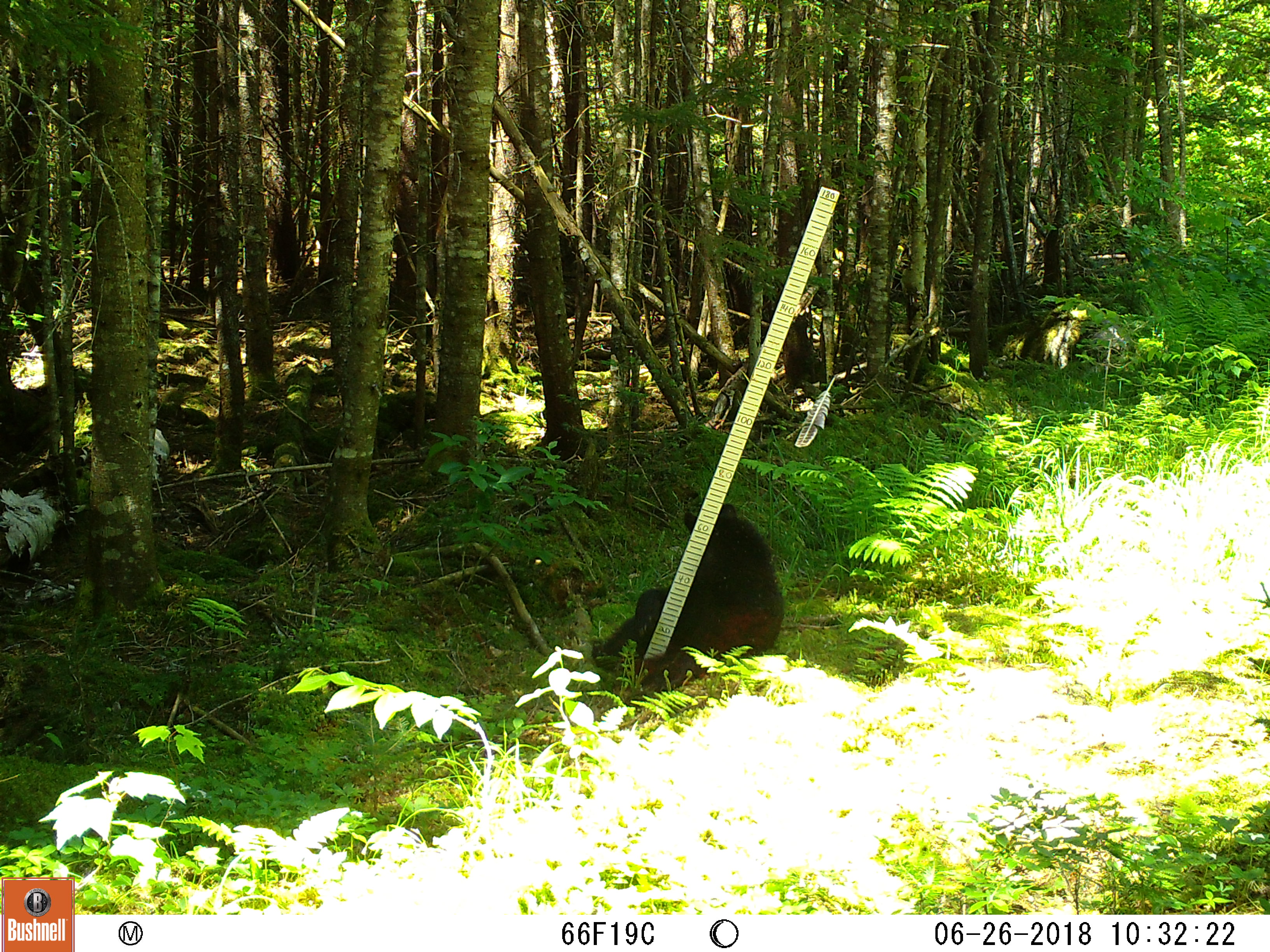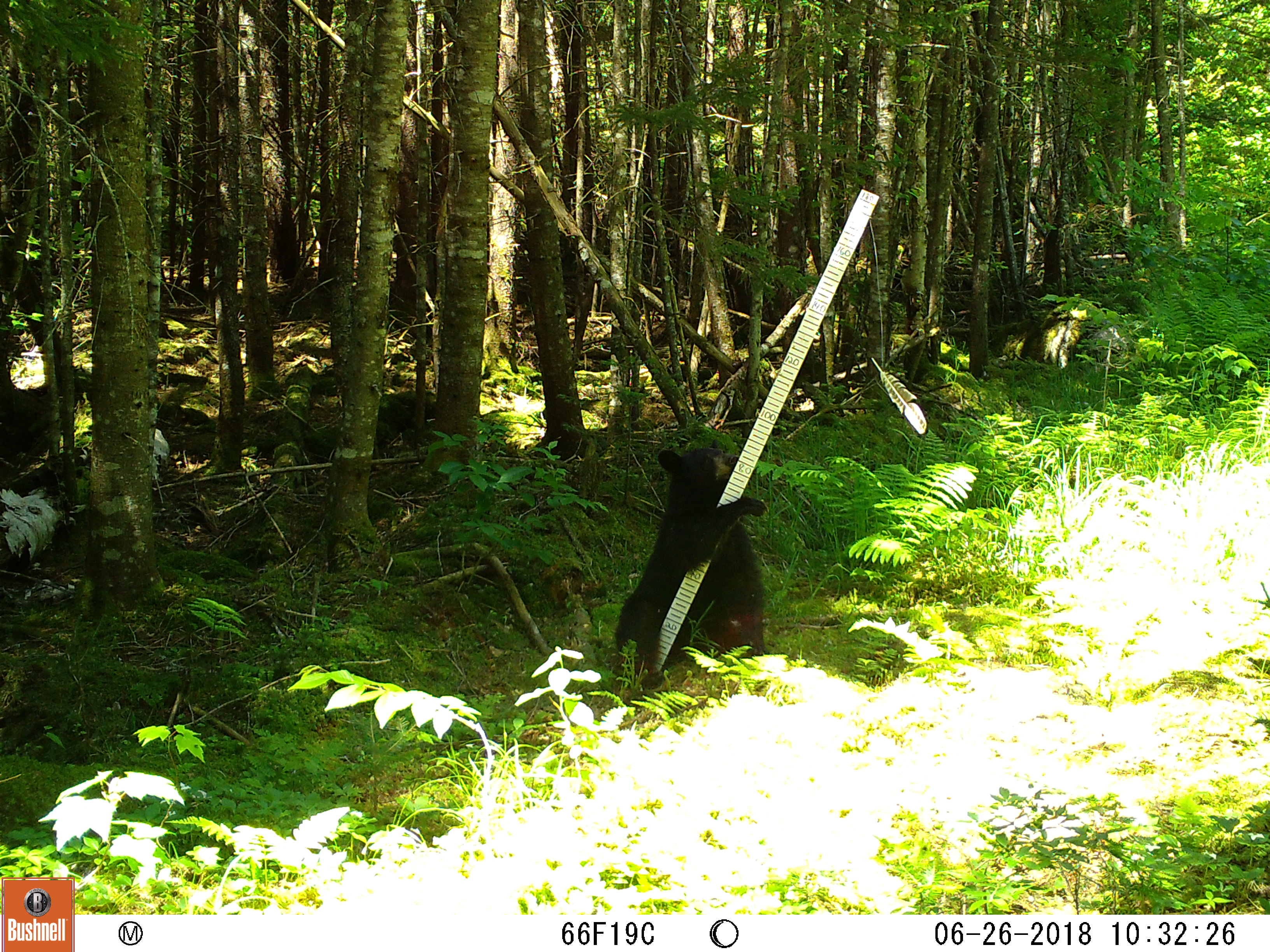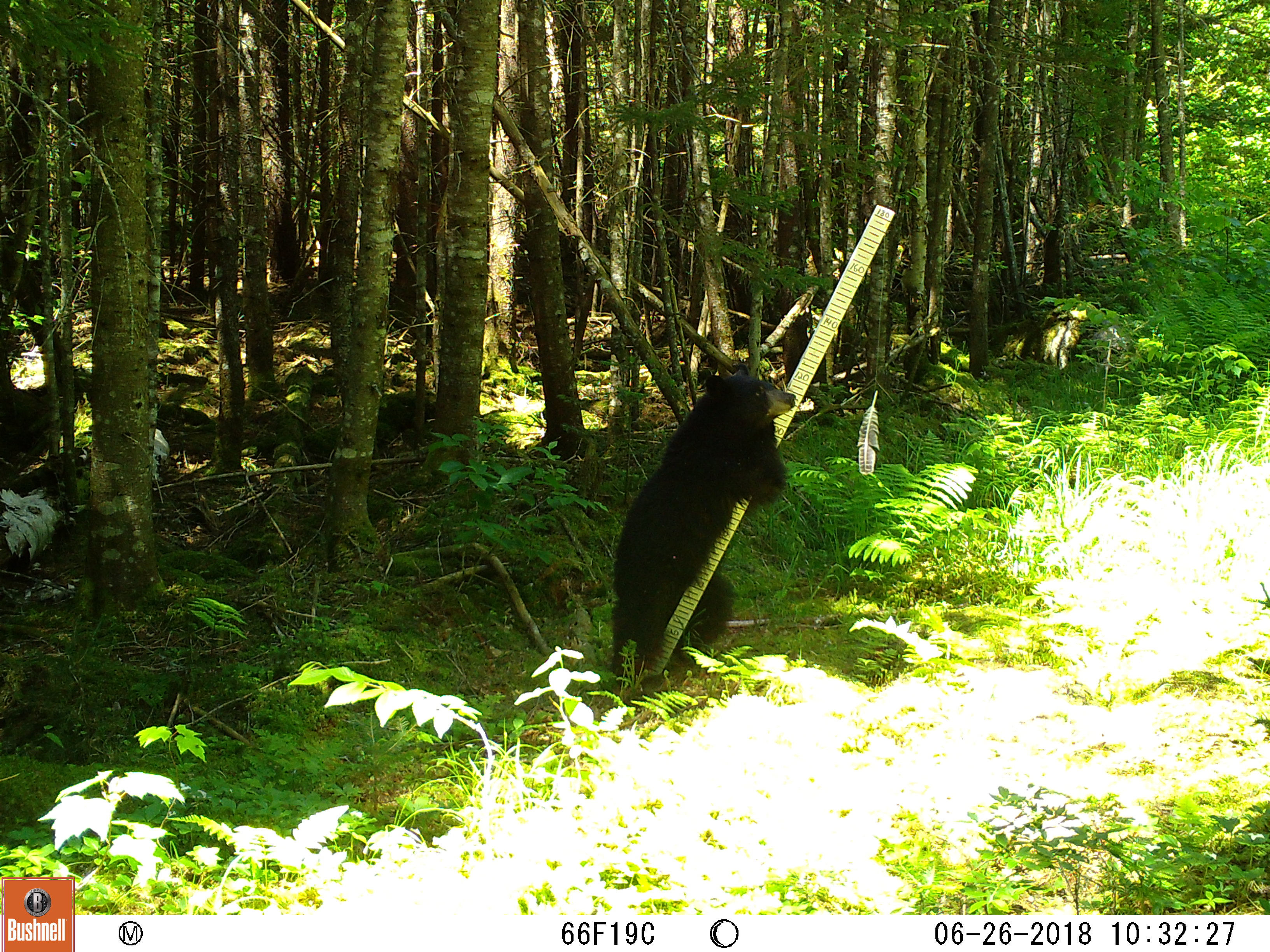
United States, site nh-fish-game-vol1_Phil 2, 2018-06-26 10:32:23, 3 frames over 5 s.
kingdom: Animalia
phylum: Chordata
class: Mammalia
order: Carnivora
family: Ursidae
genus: Ursus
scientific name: Ursus americanus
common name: black bear